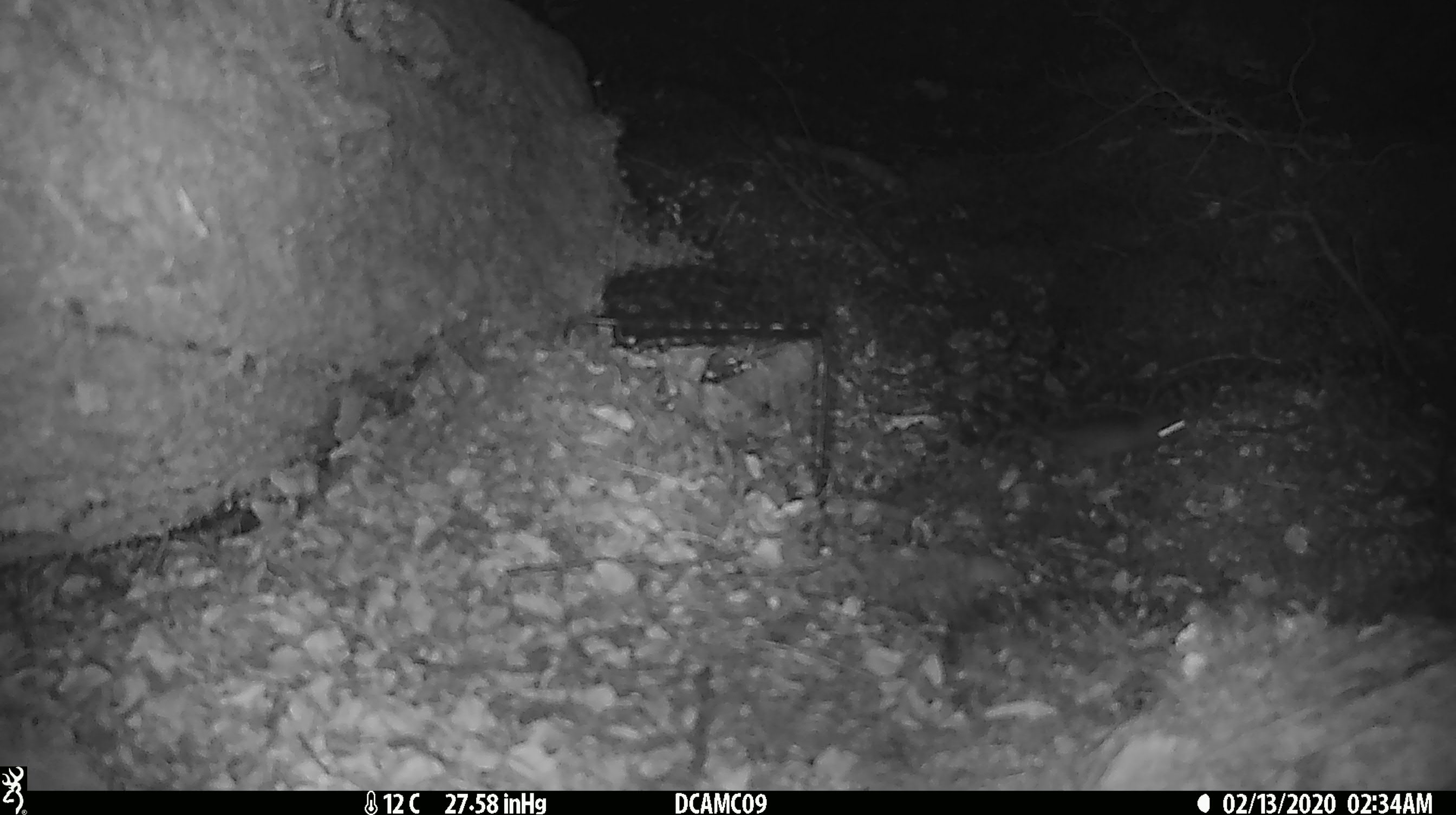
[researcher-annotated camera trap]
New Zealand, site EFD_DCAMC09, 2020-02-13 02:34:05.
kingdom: Animalia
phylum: Chordata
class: Mammalia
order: Rodentia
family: Muridae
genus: Mus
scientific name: Mus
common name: mouse